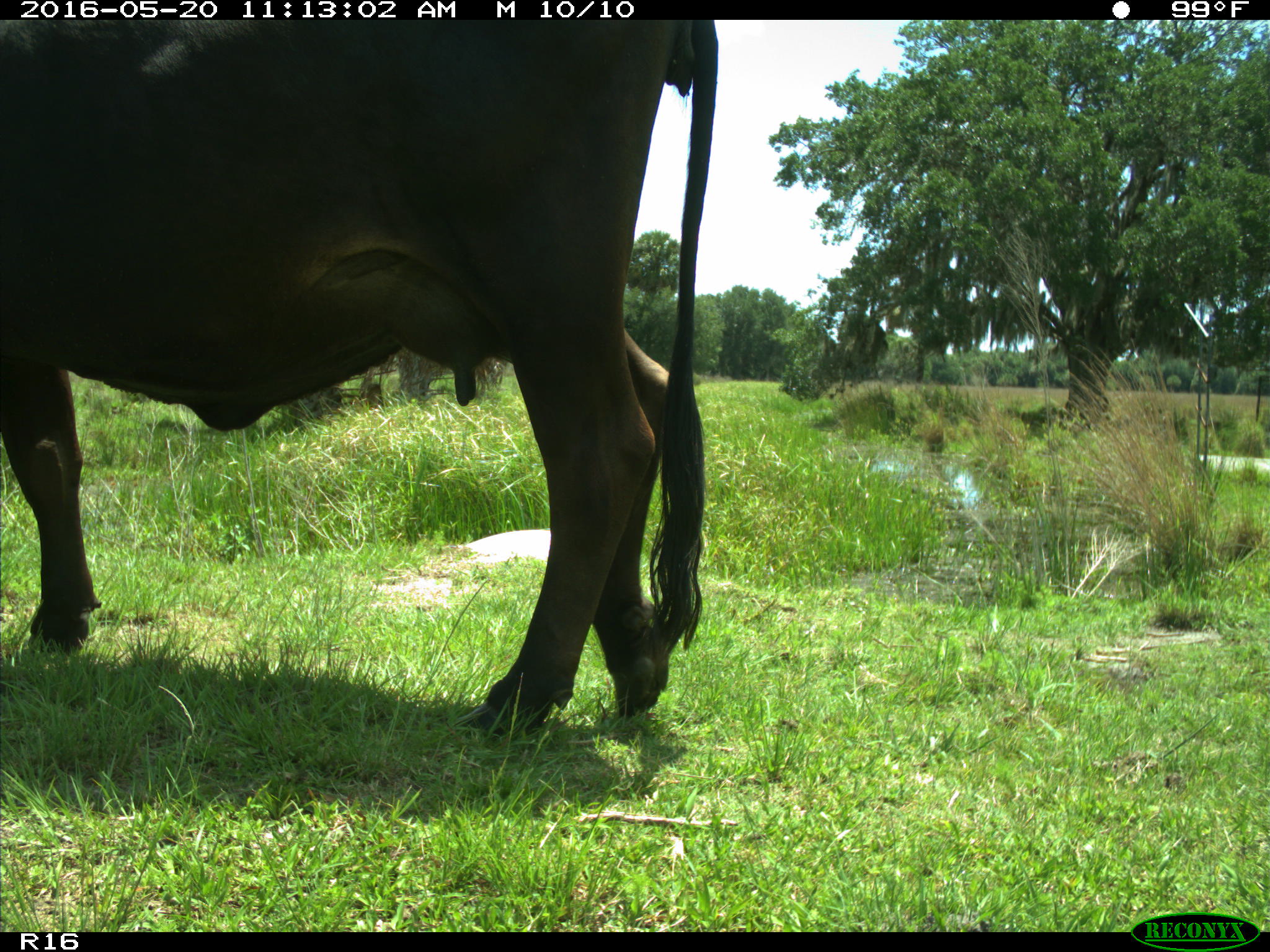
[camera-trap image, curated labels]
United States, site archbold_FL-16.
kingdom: Animalia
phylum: Chordata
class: Mammalia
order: Artiodactyla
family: Bovidae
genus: Bos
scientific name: Bos taurus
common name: domestic cow